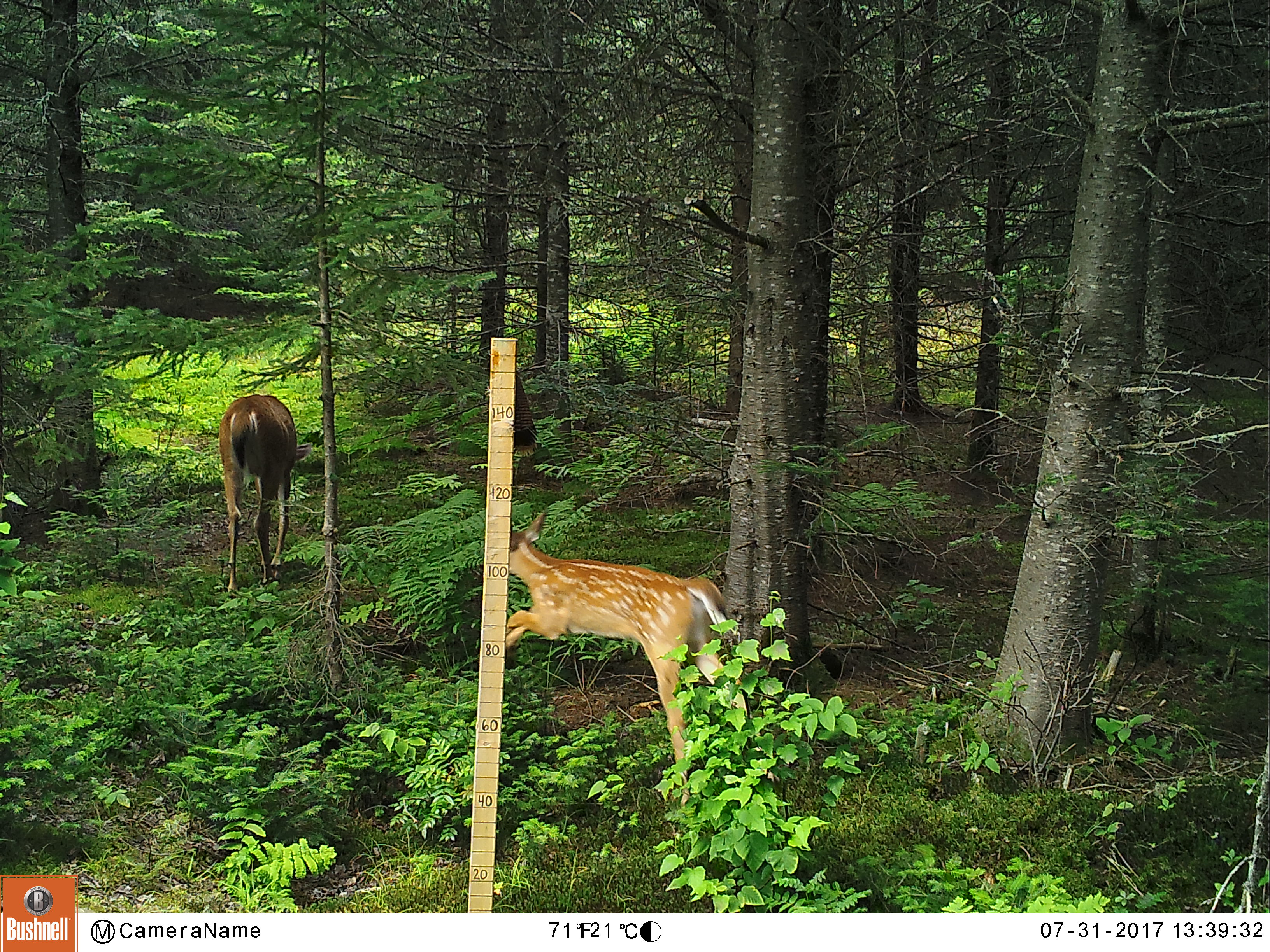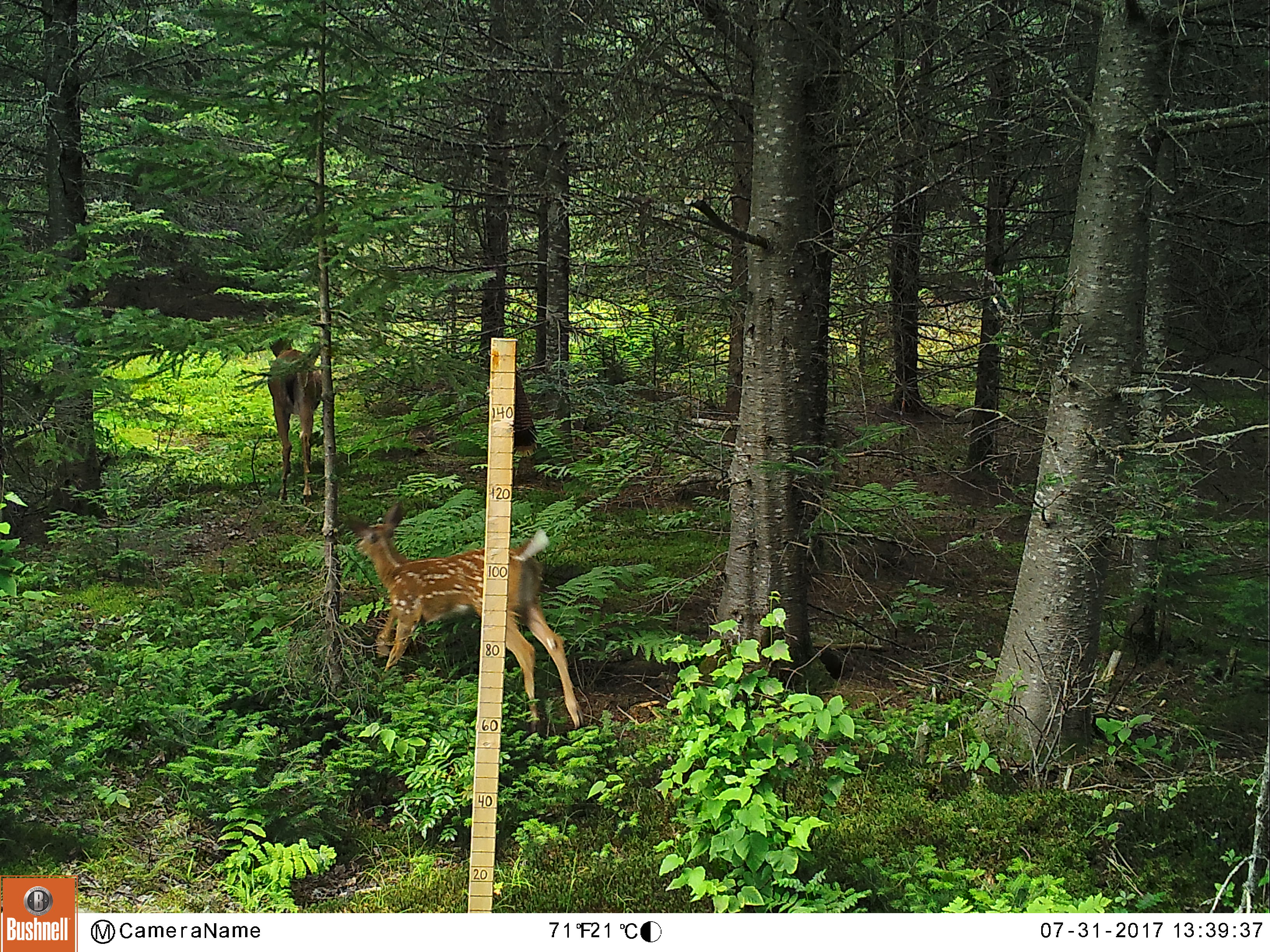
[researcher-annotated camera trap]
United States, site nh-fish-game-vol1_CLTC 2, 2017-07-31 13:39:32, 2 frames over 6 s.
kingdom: Animalia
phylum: Chordata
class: Mammalia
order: Artiodactyla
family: Cervidae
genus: Odocoileus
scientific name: Odocoileus virginianus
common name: white-tailed deer